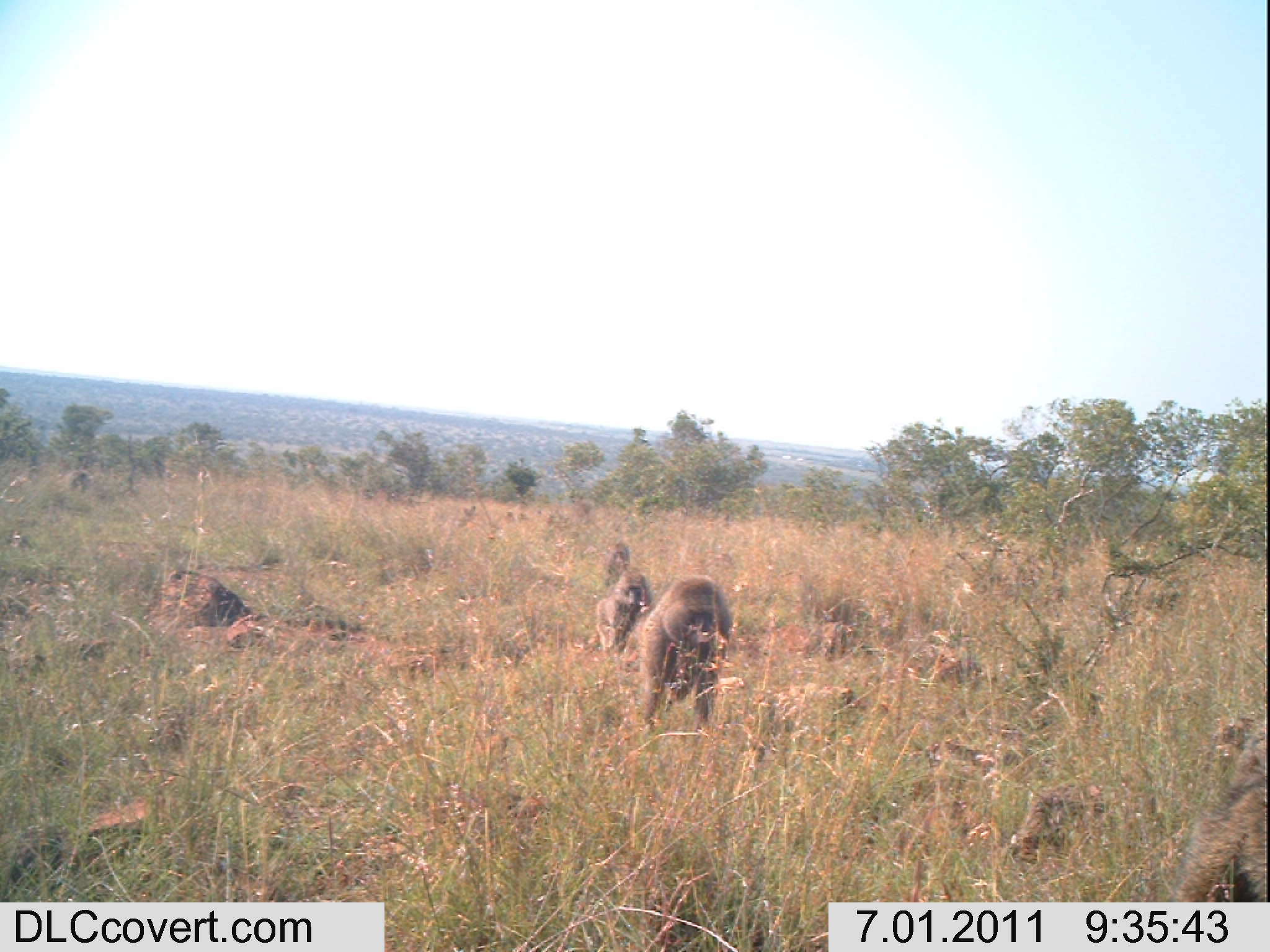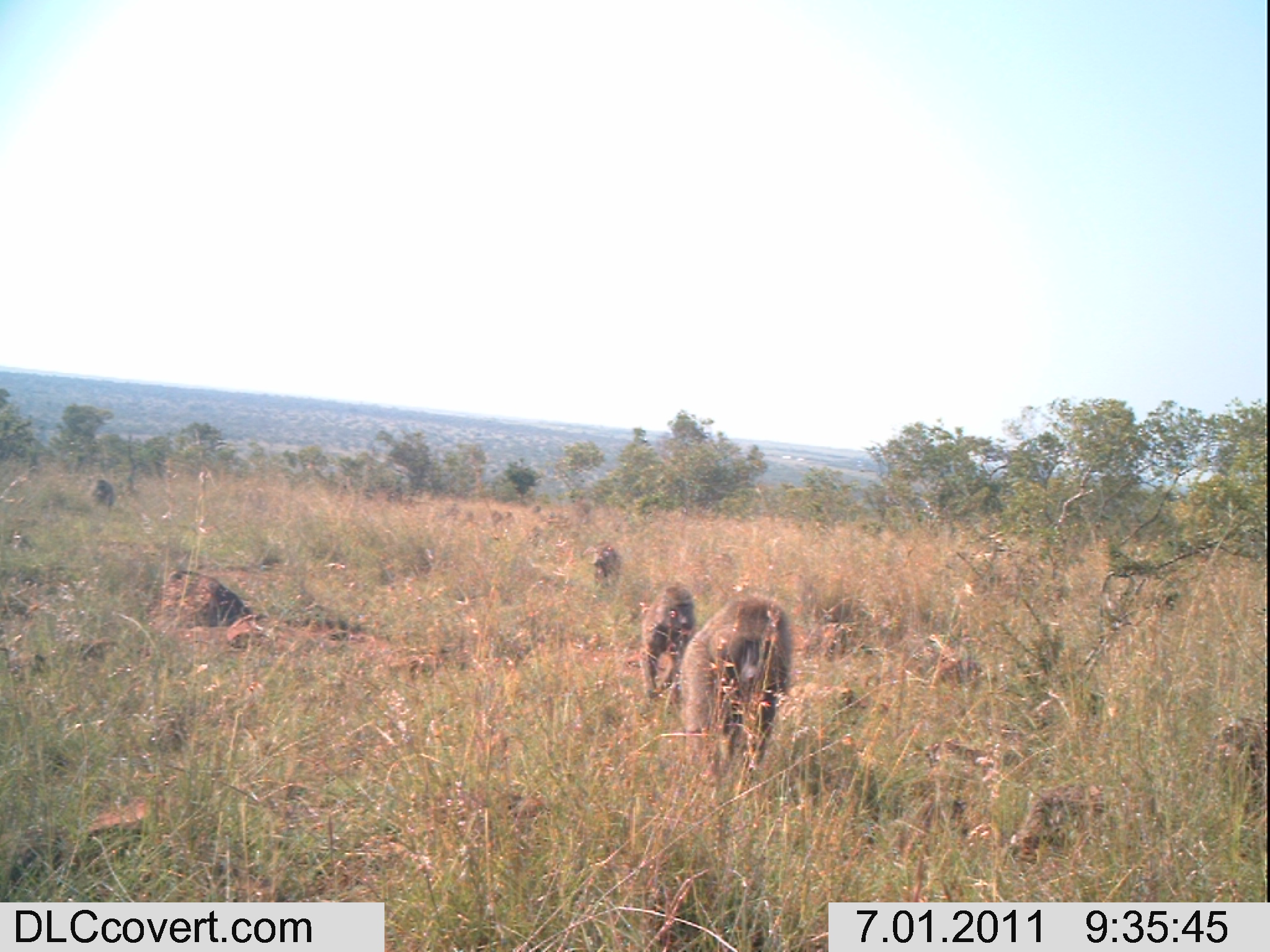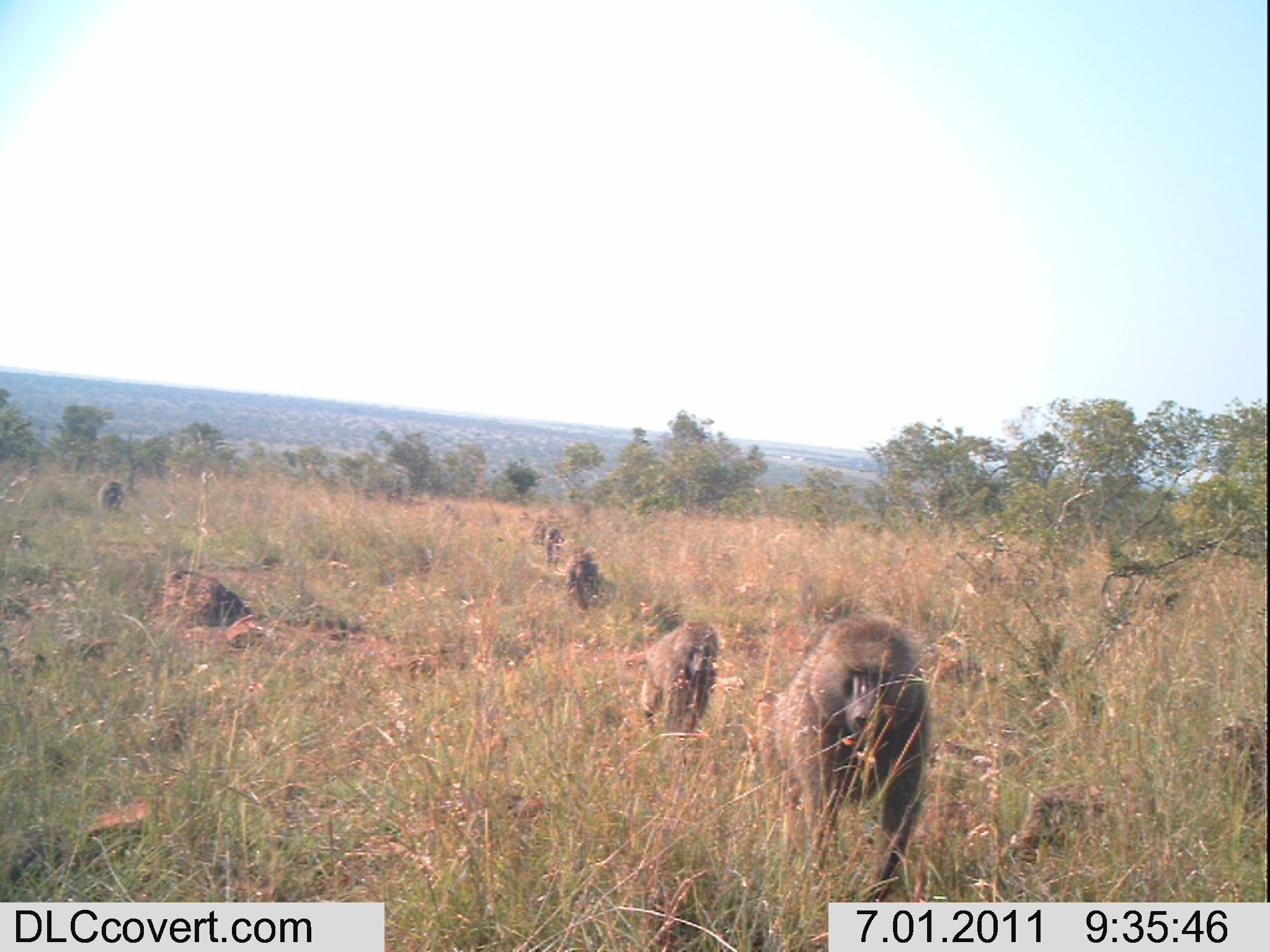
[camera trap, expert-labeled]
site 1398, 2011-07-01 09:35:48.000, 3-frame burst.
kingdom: Animalia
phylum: Chordata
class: Mammalia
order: Primates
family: Cercopithecidae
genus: Papio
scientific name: Papio anubis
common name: olive baboon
Papio anubis (olive baboon), count 4.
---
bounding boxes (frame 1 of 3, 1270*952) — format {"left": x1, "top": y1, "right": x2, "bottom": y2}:
papio anubis: {"left": 626, "top": 574, "right": 732, "bottom": 730}; {"left": 1172, "top": 726, "right": 1267, "bottom": 898}; {"left": 595, "top": 571, "right": 651, "bottom": 657}; {"left": 602, "top": 542, "right": 630, "bottom": 588}; {"left": 63, "top": 467, "right": 91, "bottom": 496}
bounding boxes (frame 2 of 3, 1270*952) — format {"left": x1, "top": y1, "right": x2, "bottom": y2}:
papio anubis: {"left": 681, "top": 595, "right": 791, "bottom": 793}; {"left": 638, "top": 584, "right": 695, "bottom": 704}; {"left": 589, "top": 543, "right": 621, "bottom": 593}; {"left": 85, "top": 478, "right": 114, "bottom": 511}